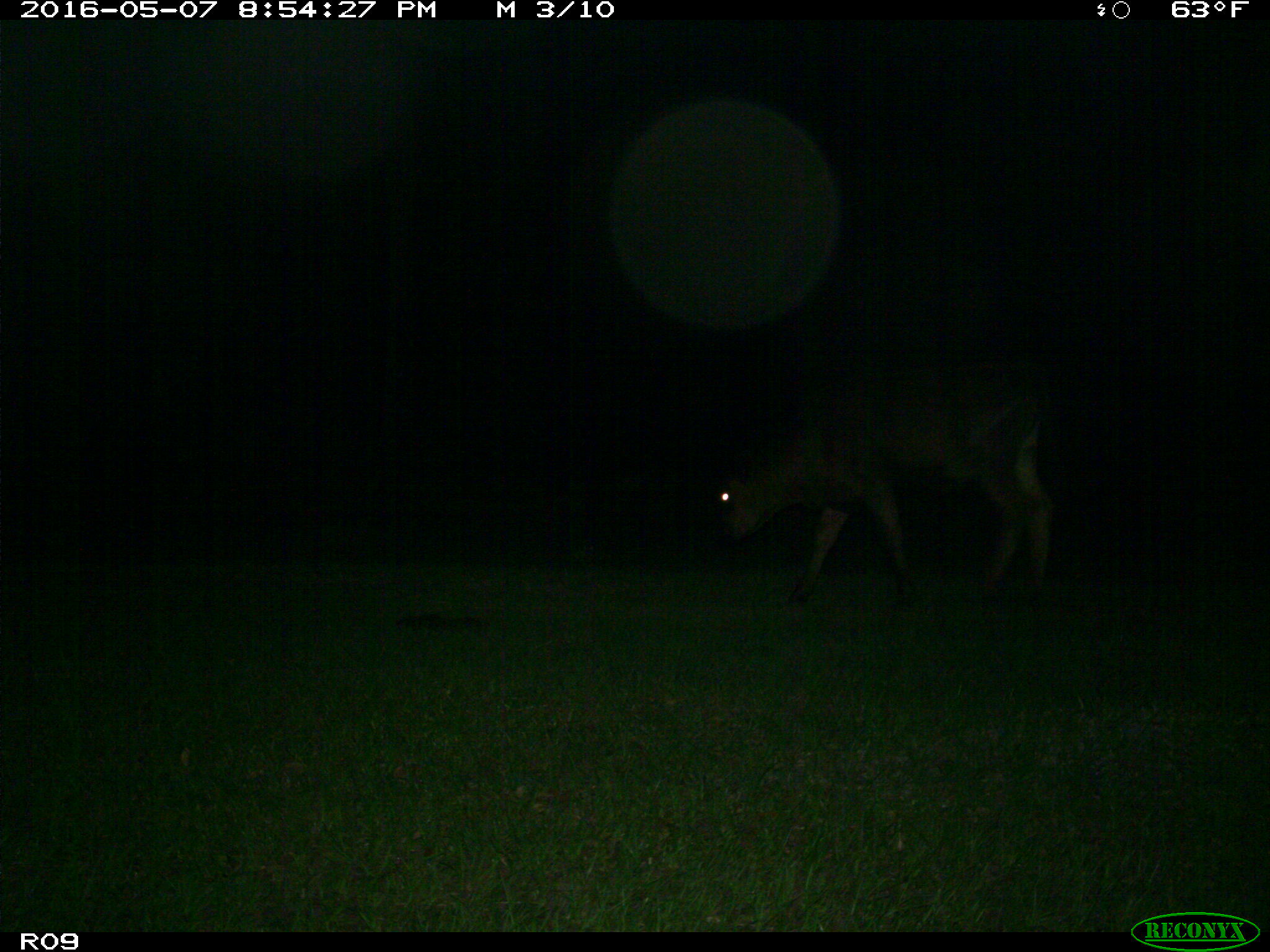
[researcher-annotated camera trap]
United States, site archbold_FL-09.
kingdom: Animalia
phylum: Chordata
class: Mammalia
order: Artiodactyla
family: Bovidae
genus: Bos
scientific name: Bos taurus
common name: domestic cow